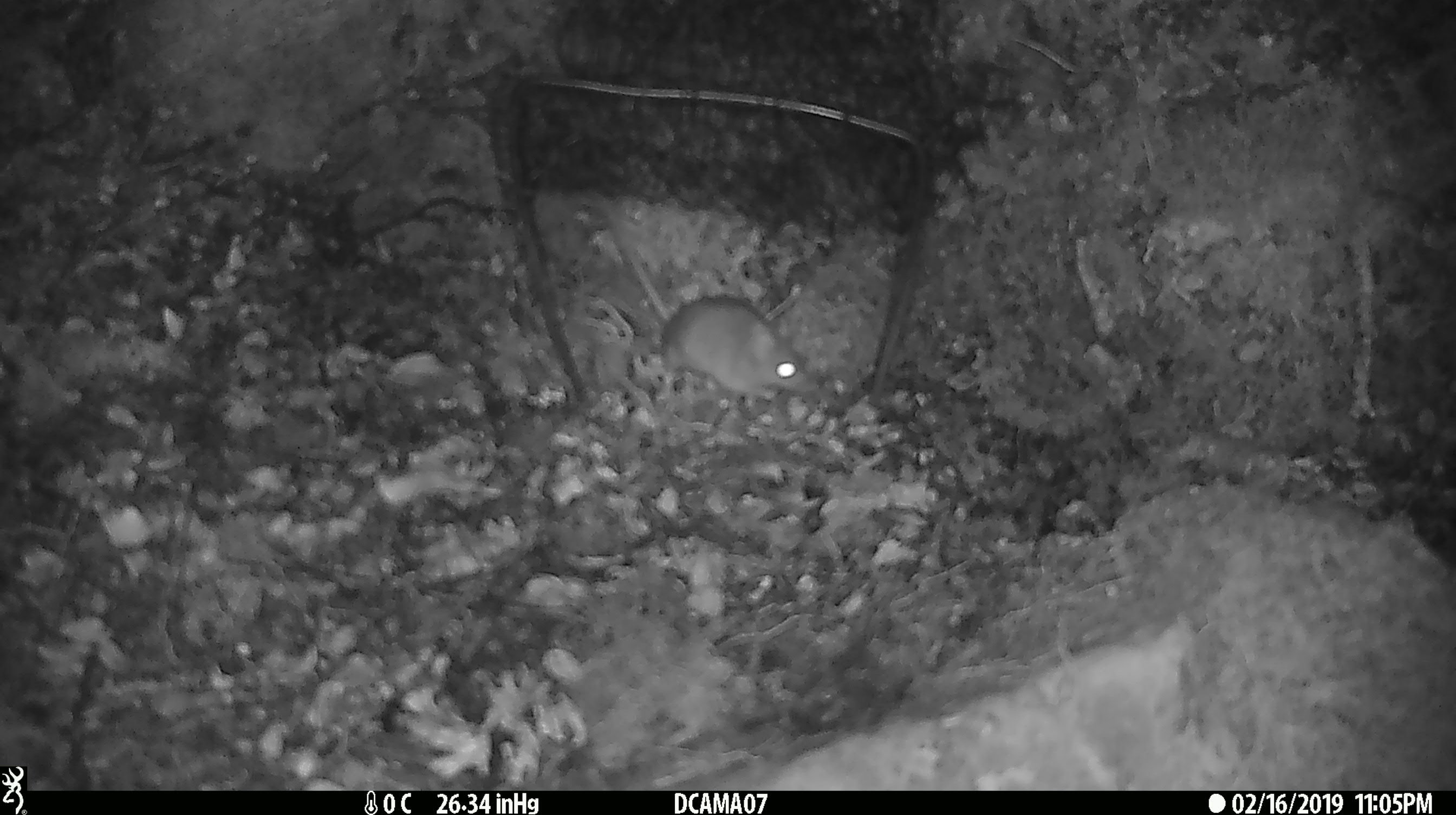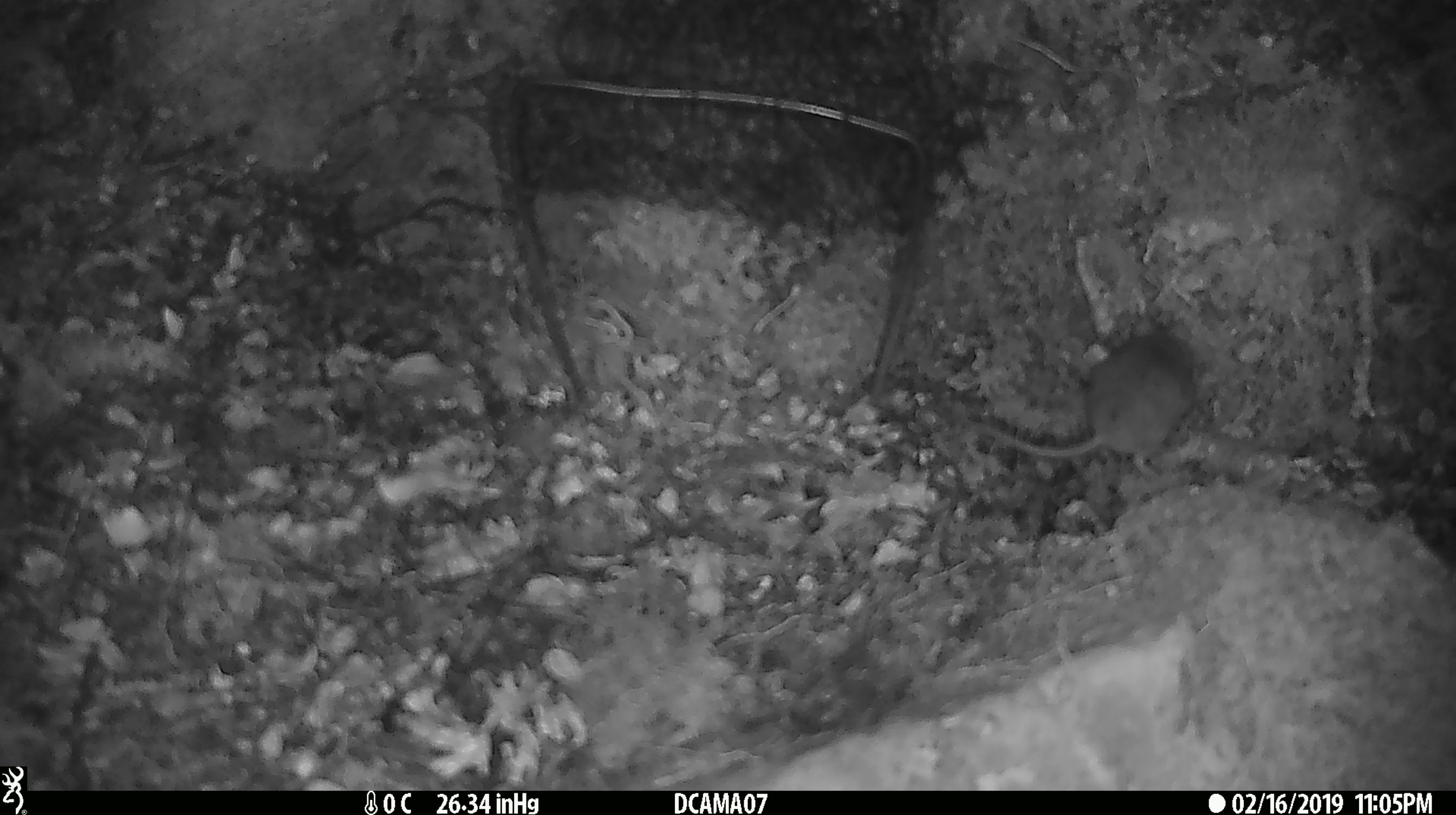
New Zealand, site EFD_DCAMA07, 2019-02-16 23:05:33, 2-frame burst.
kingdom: Animalia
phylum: Chordata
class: Mammalia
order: Rodentia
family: Muridae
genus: Mus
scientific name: Mus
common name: mouse